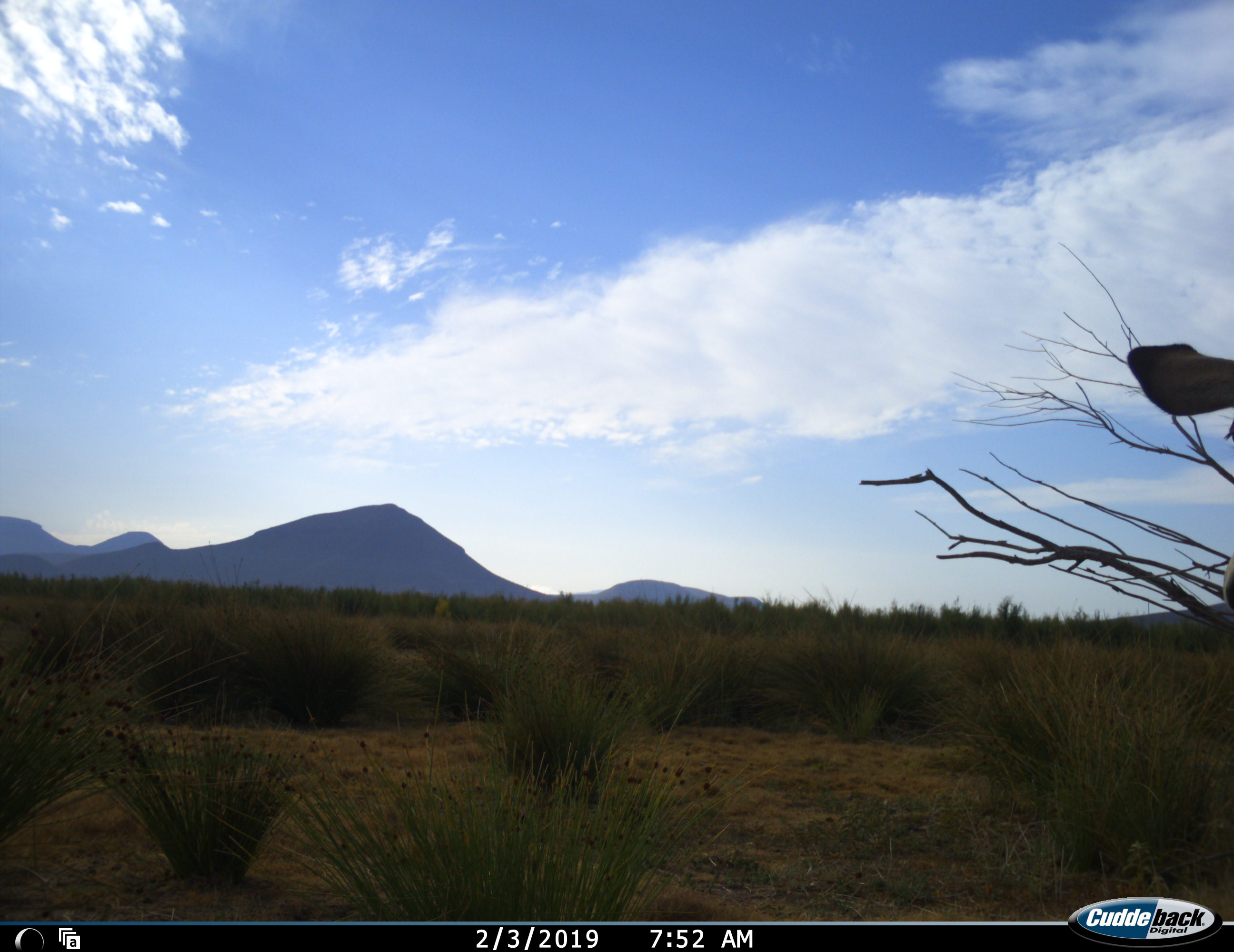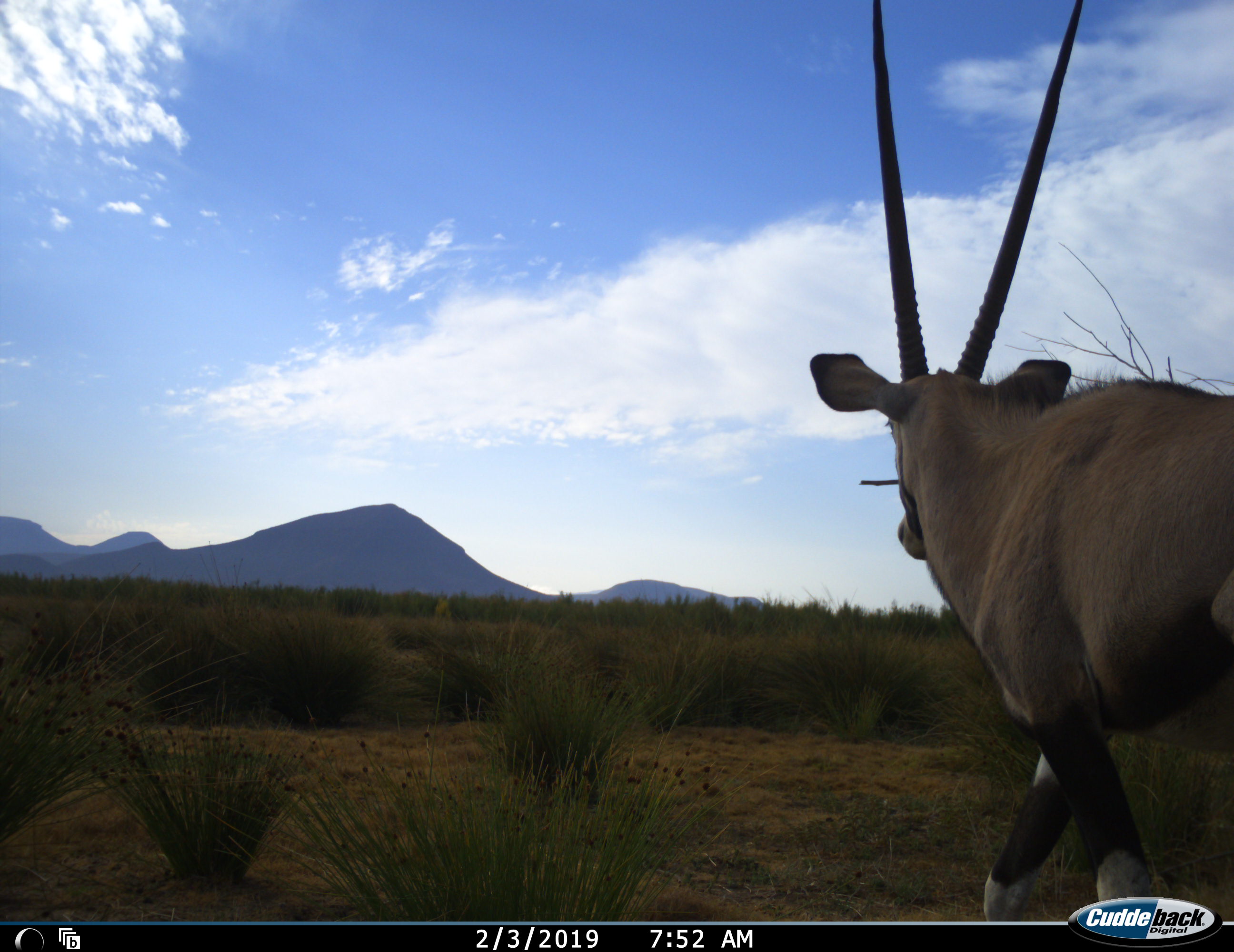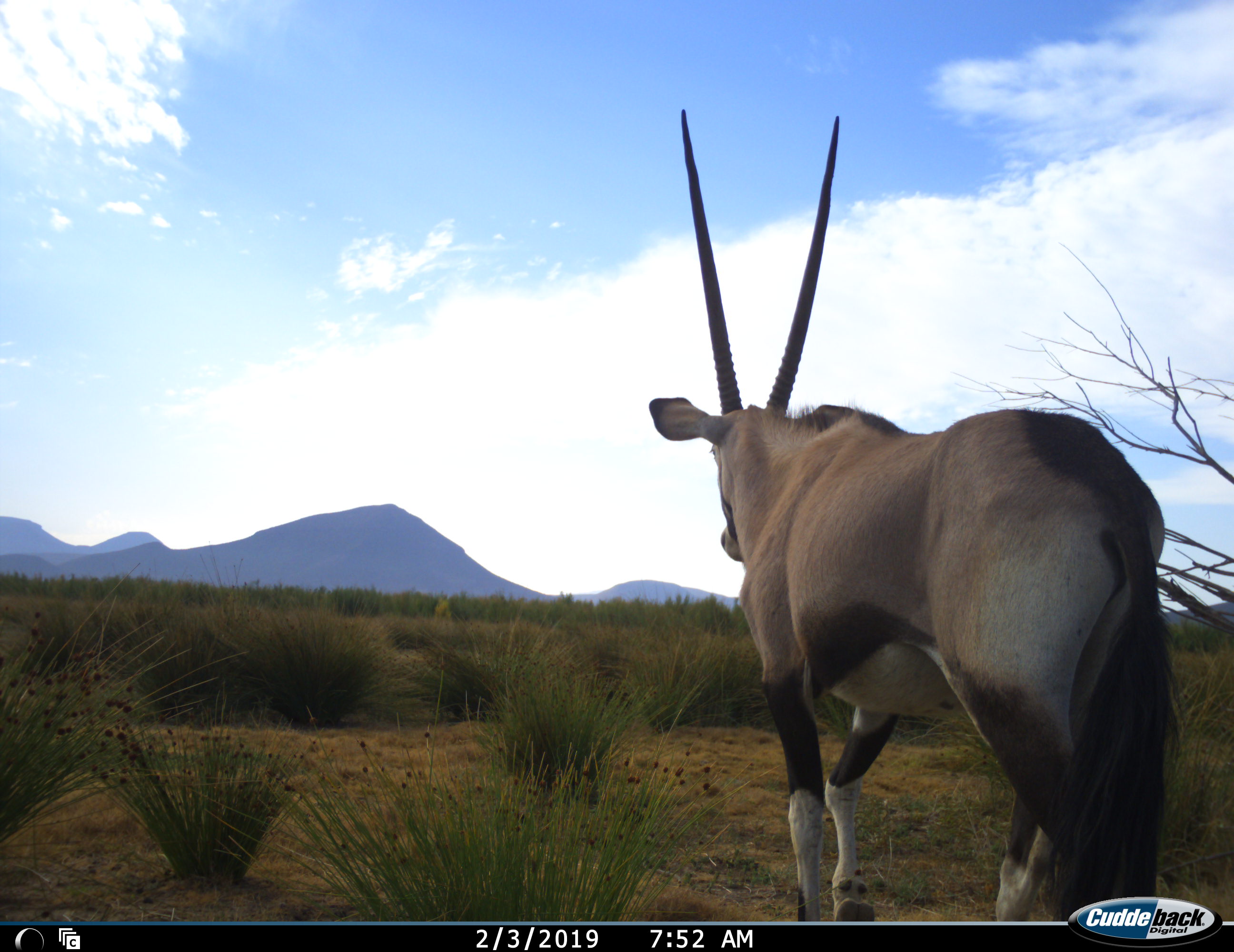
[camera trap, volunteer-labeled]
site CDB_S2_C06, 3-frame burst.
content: unidentified animal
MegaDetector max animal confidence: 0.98